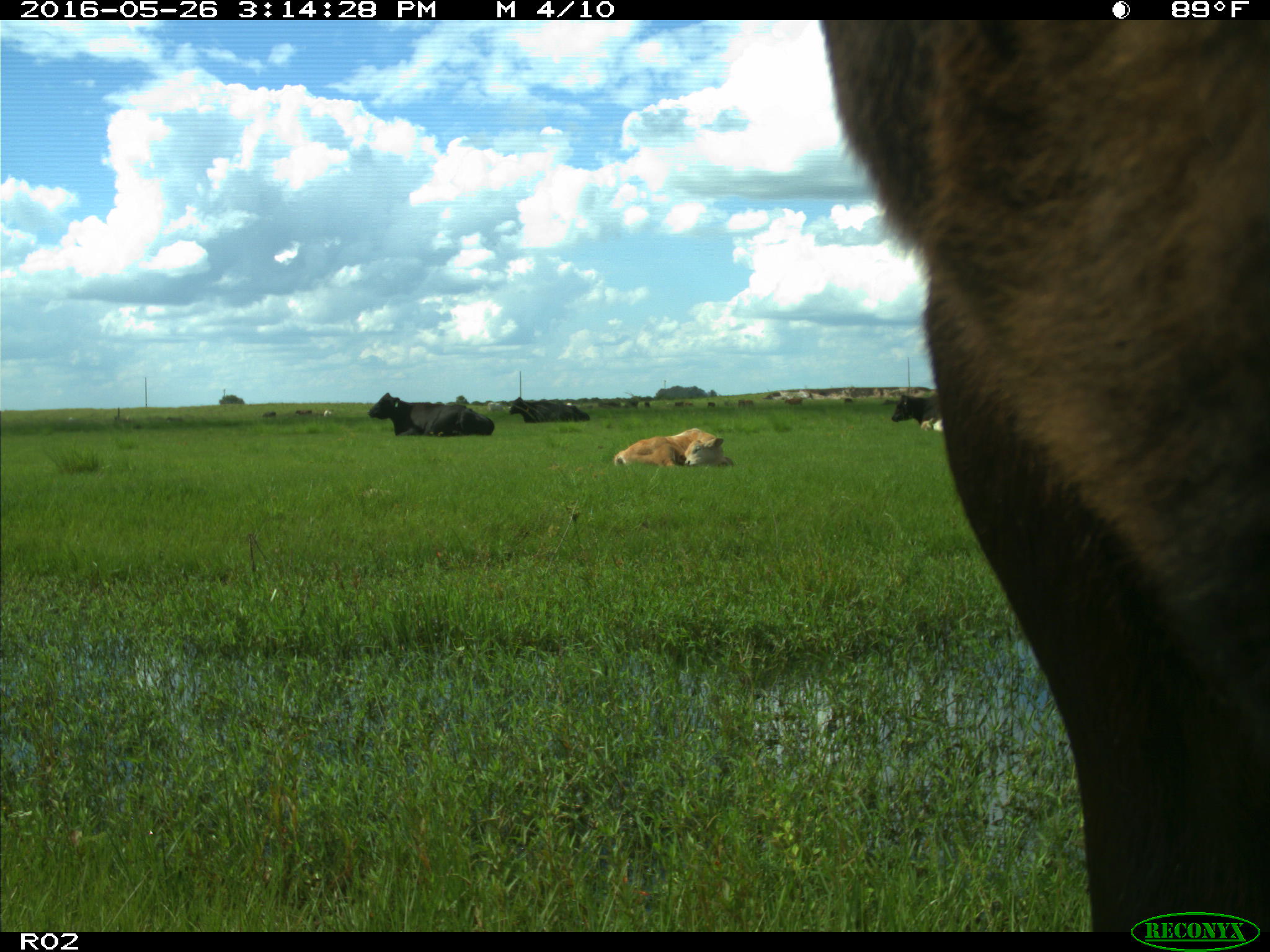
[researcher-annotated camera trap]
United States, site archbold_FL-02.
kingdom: Animalia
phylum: Chordata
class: Mammalia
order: Artiodactyla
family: Bovidae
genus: Bos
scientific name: Bos taurus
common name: domestic cow